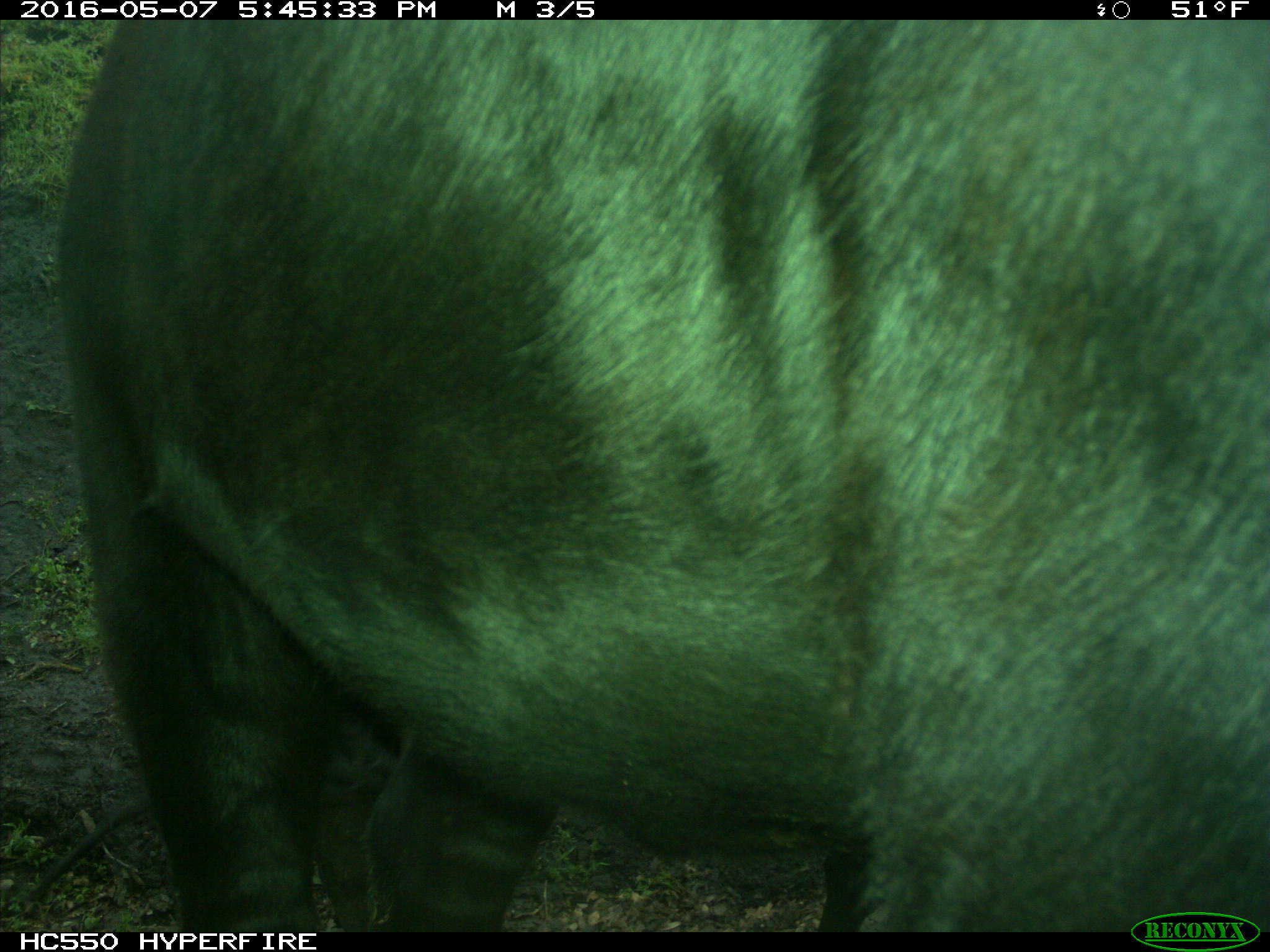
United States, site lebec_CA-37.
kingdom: Animalia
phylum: Chordata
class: Mammalia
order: Artiodactyla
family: Bovidae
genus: Bos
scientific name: Bos taurus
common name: domestic cow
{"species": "Bos taurus (domestic cow)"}